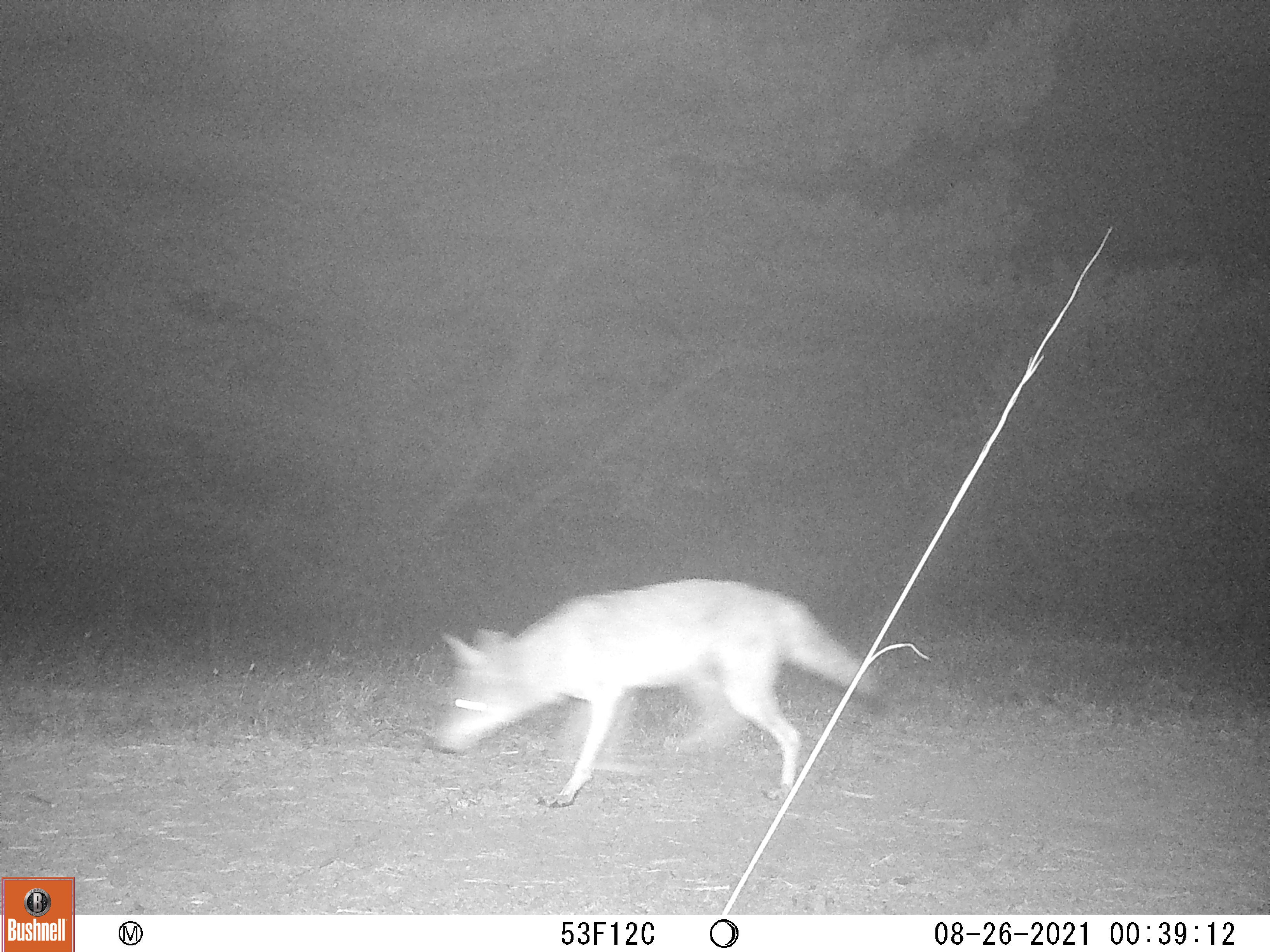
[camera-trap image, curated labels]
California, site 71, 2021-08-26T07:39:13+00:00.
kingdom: Animalia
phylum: Chordata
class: Mammalia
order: Carnivora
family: Canidae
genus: Canis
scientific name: Canis latrans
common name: coyote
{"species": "coyote (Canis latrans)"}